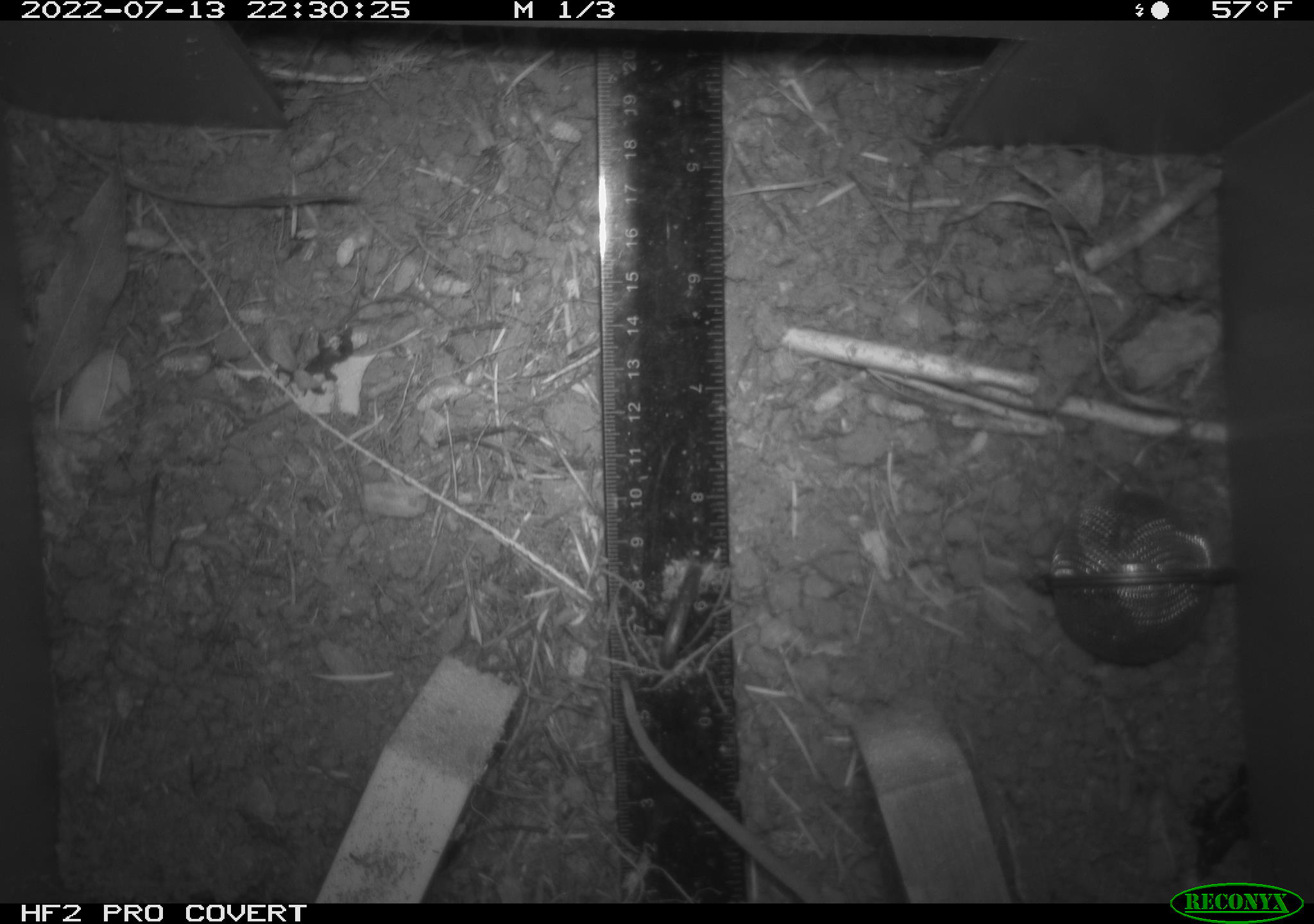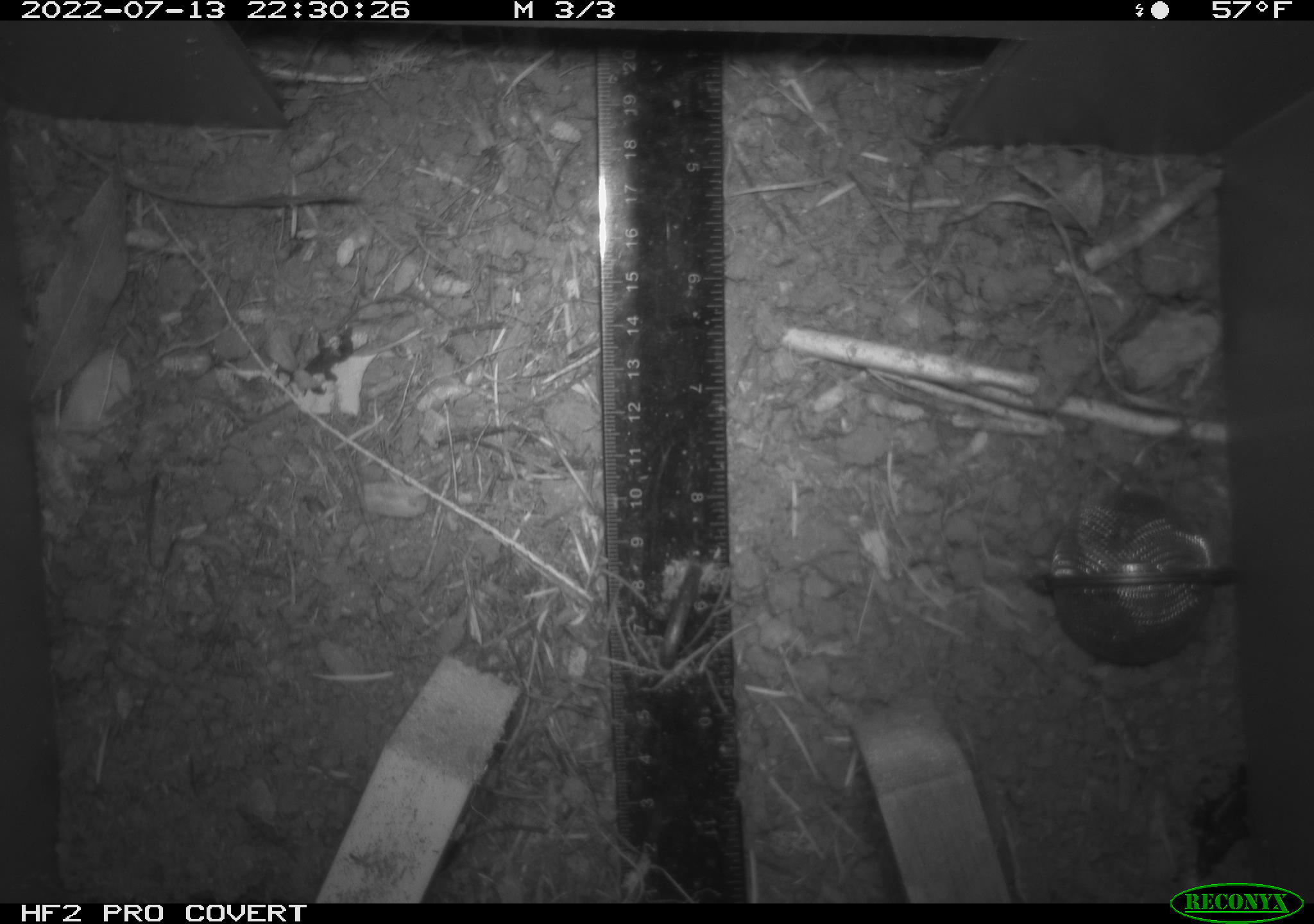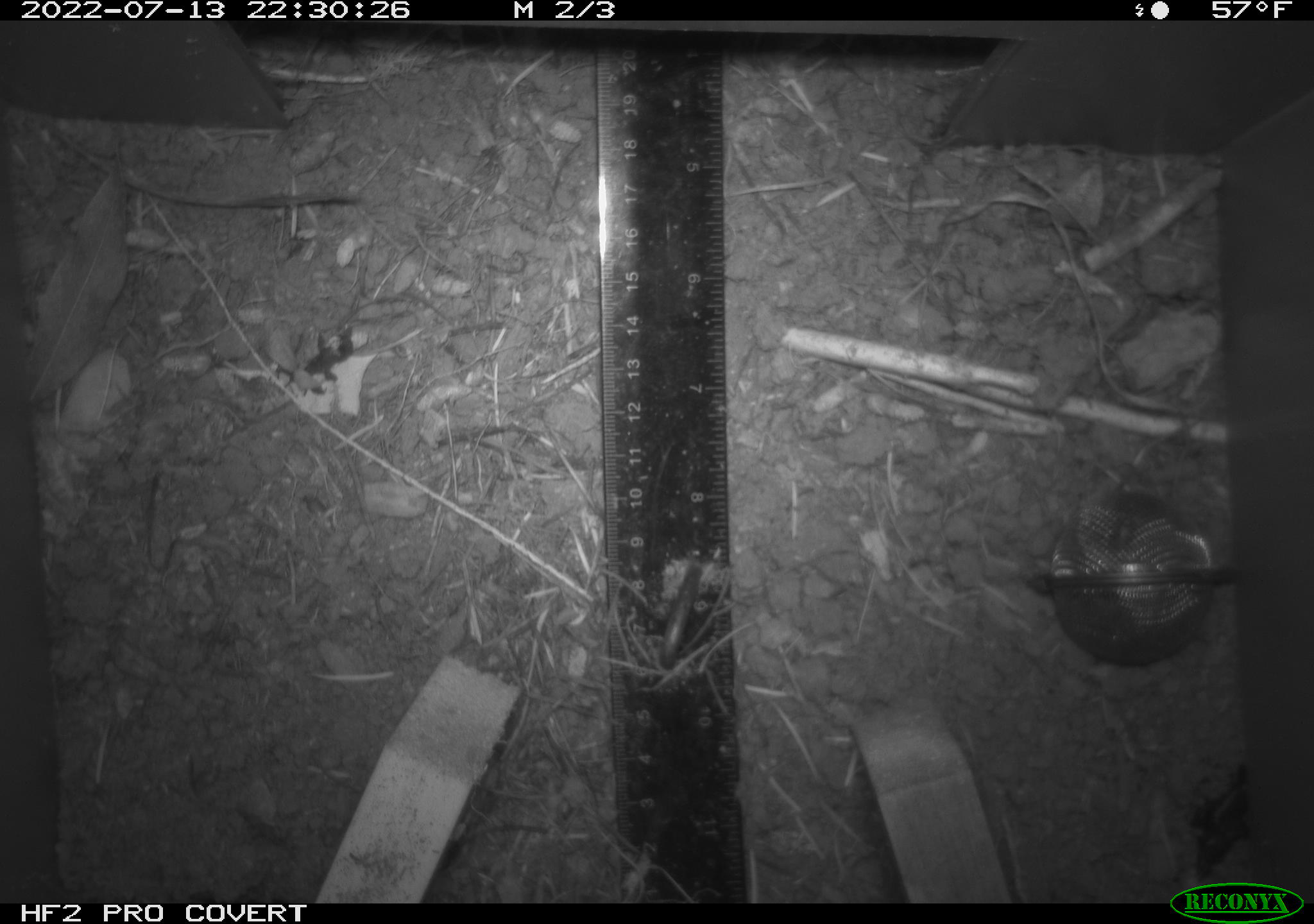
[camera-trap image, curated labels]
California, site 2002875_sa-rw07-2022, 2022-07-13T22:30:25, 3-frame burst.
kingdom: Animalia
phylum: Chordata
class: Mammalia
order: Rodentia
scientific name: Rodentia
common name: mouse species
Mouse species (Rodentia).